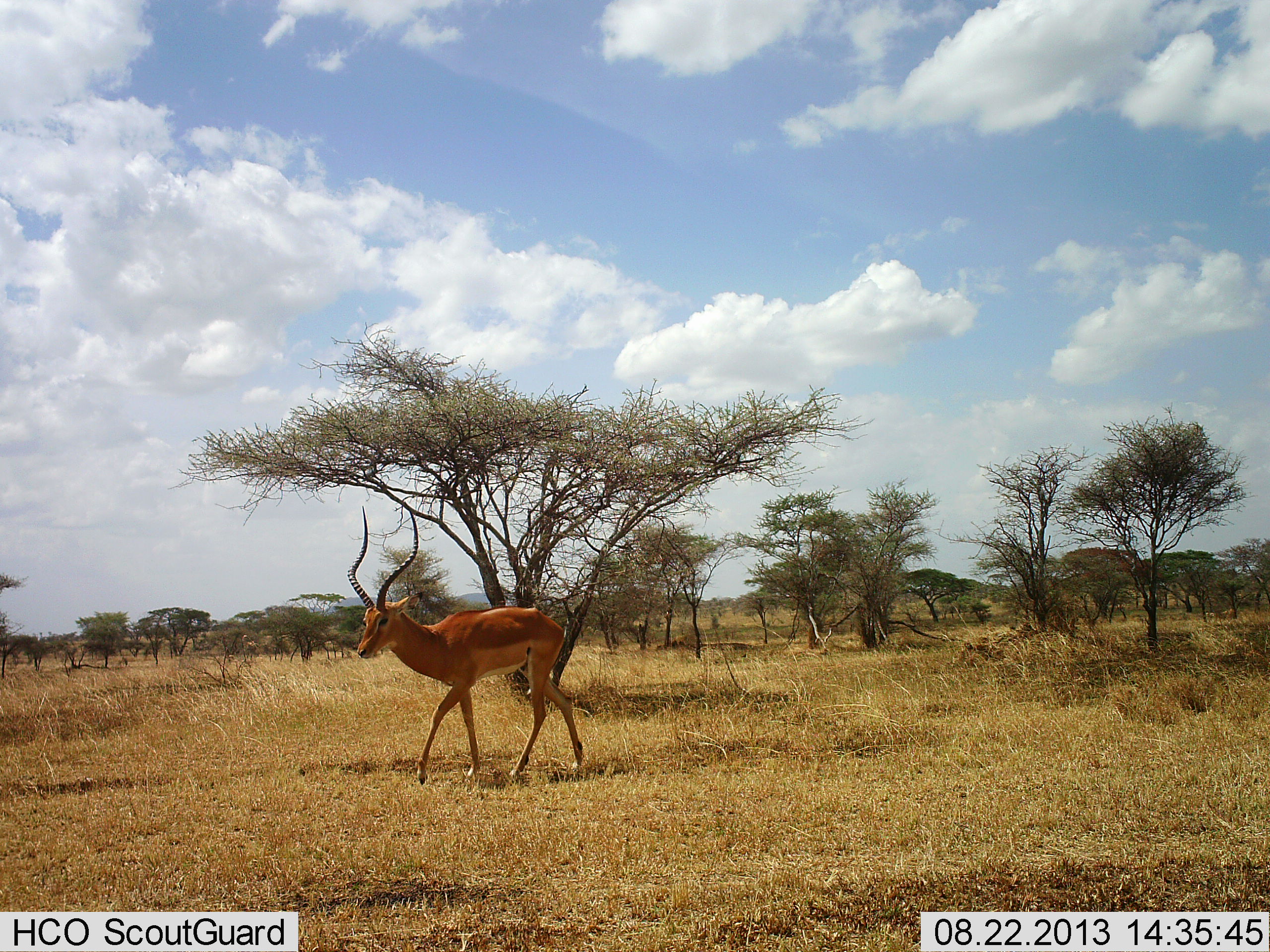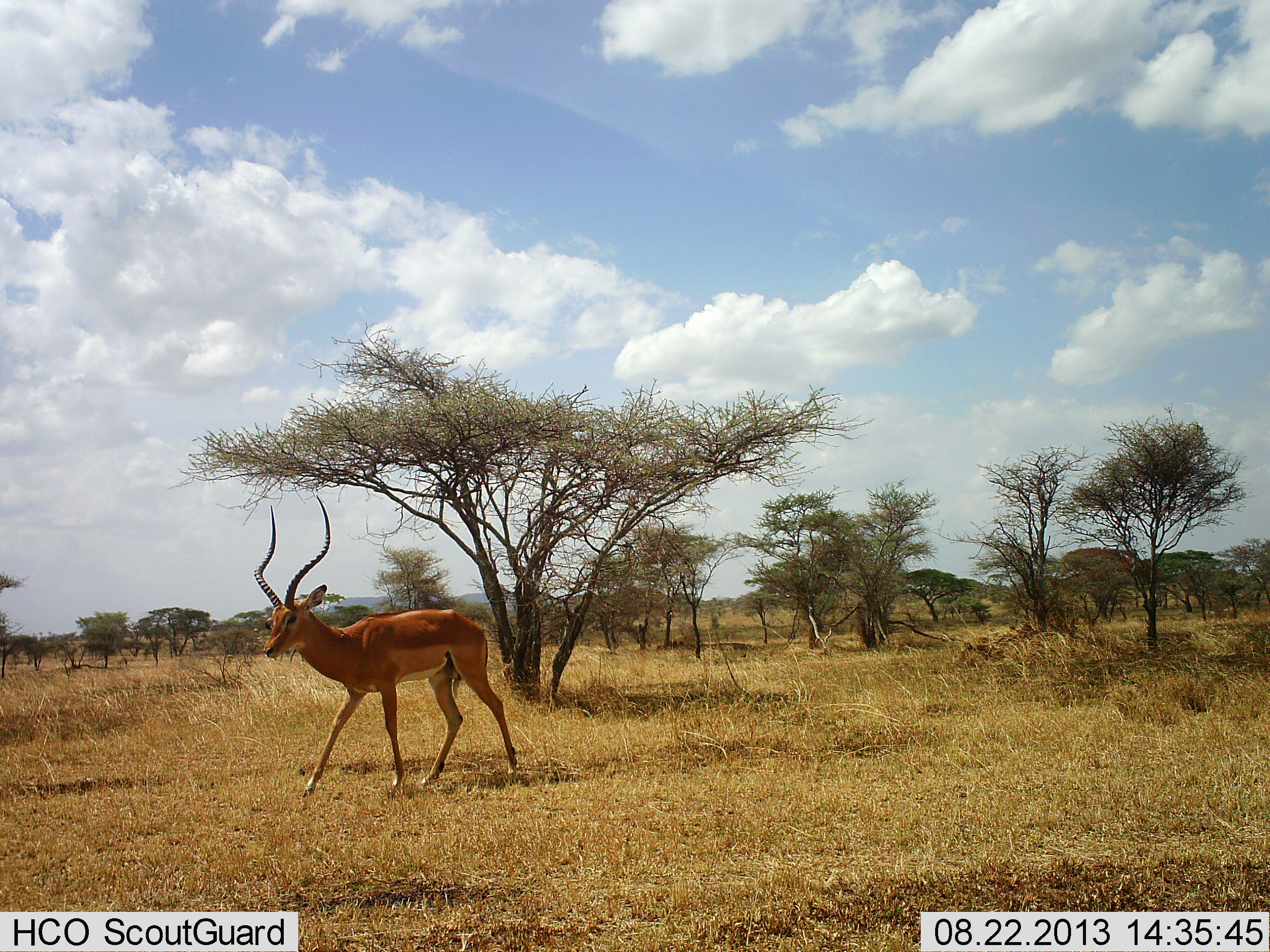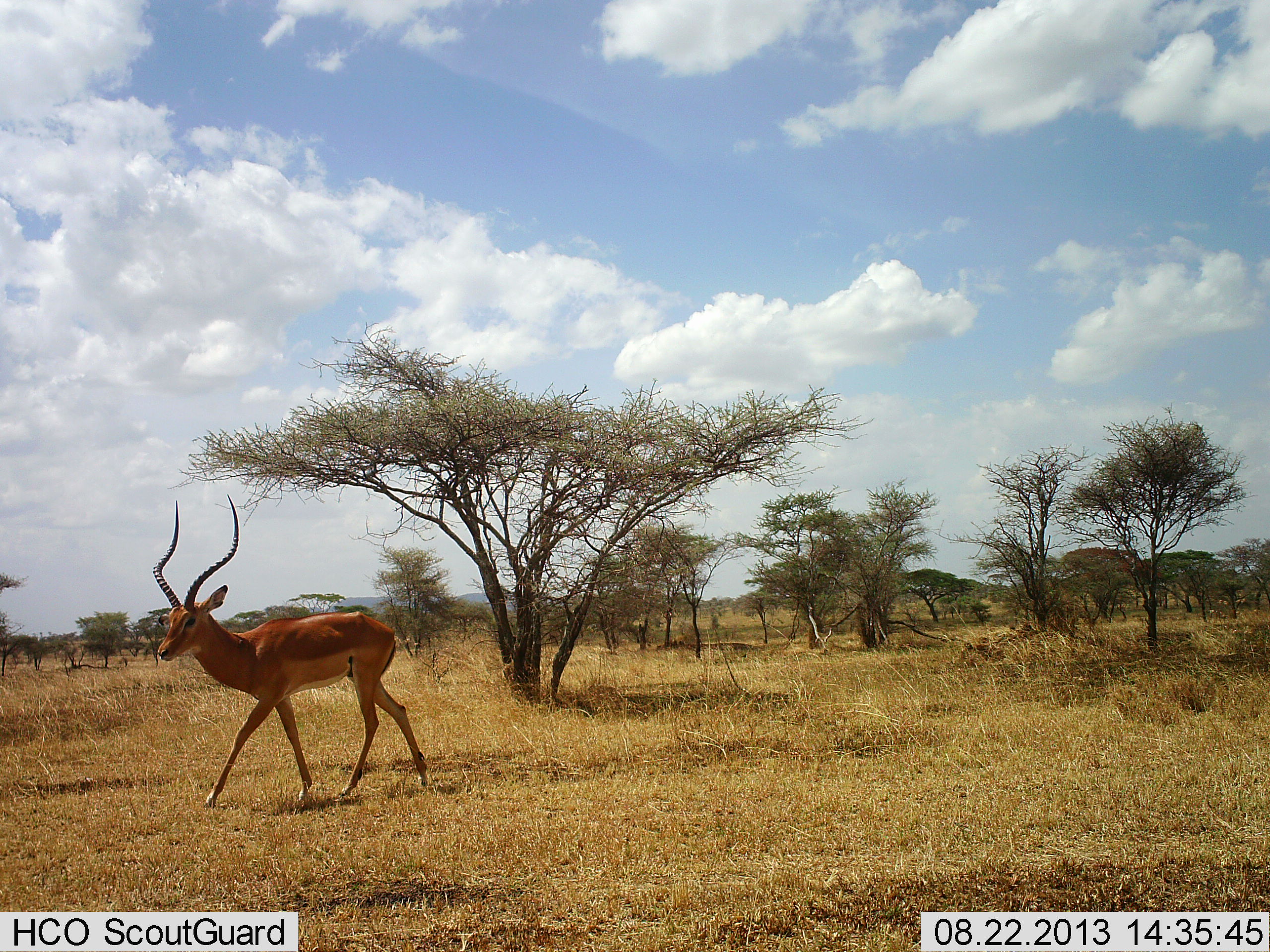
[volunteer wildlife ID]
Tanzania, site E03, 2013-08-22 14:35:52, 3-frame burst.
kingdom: Animalia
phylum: Chordata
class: Mammalia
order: Artiodactyla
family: Bovidae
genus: Aepyceros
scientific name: Aepyceros melampus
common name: impala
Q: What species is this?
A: Impala (Aepyceros melampus).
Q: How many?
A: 1.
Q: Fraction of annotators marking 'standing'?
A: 8%.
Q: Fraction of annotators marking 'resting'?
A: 0%.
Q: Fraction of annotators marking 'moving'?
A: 92%.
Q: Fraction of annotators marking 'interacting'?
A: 0%.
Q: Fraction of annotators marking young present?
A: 0%.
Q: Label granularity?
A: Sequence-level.